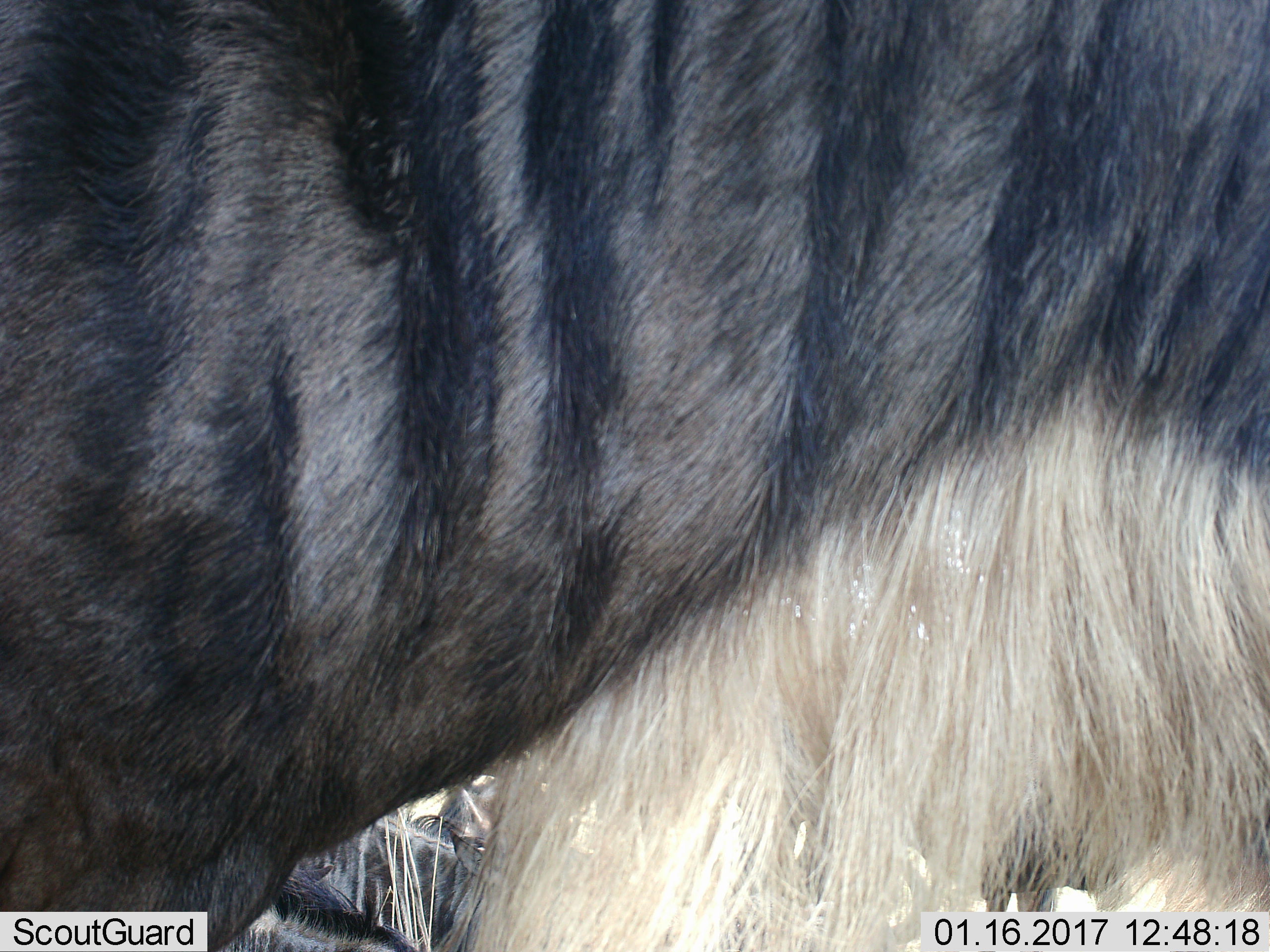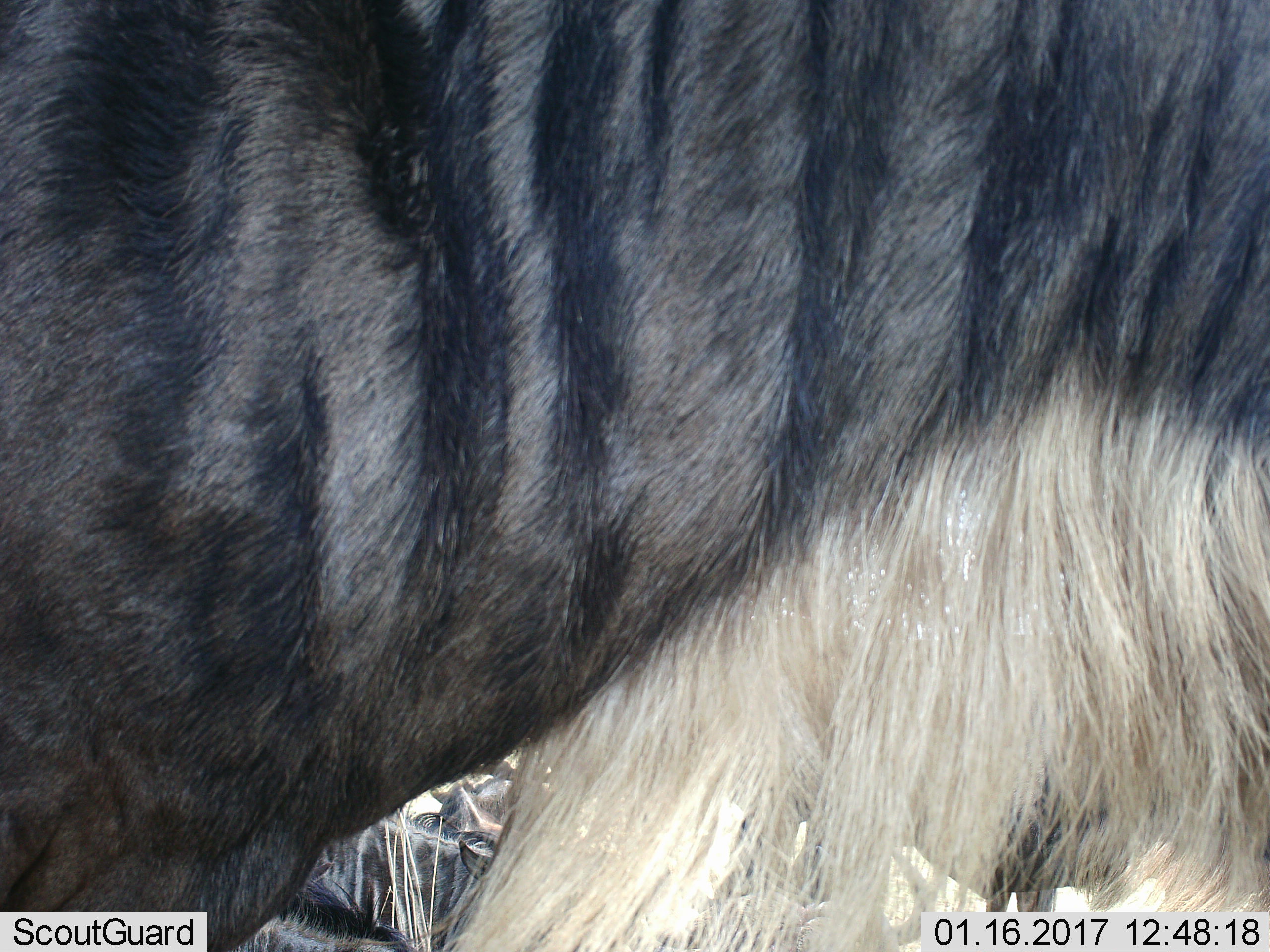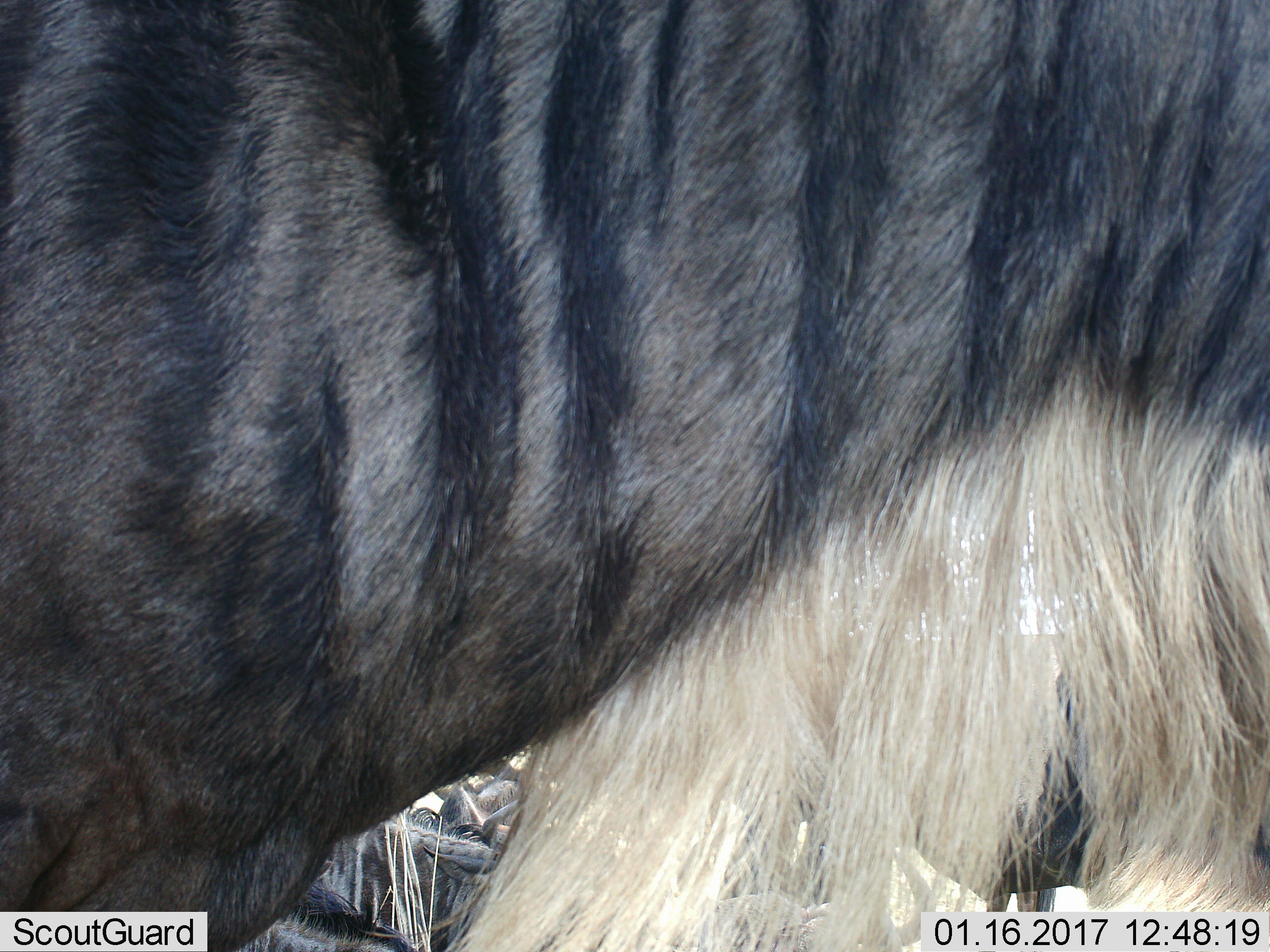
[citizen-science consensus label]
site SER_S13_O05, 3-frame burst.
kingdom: Animalia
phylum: Chordata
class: Mammalia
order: Artiodactyla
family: Bovidae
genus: Connochaetes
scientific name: Connochaetes taurinus taurinus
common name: blue wildebeest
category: wildebeestblue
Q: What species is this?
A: Wildebeestblue (blue wildebeest) (Connochaetes taurinus taurinus).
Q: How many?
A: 1.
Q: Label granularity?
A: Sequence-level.